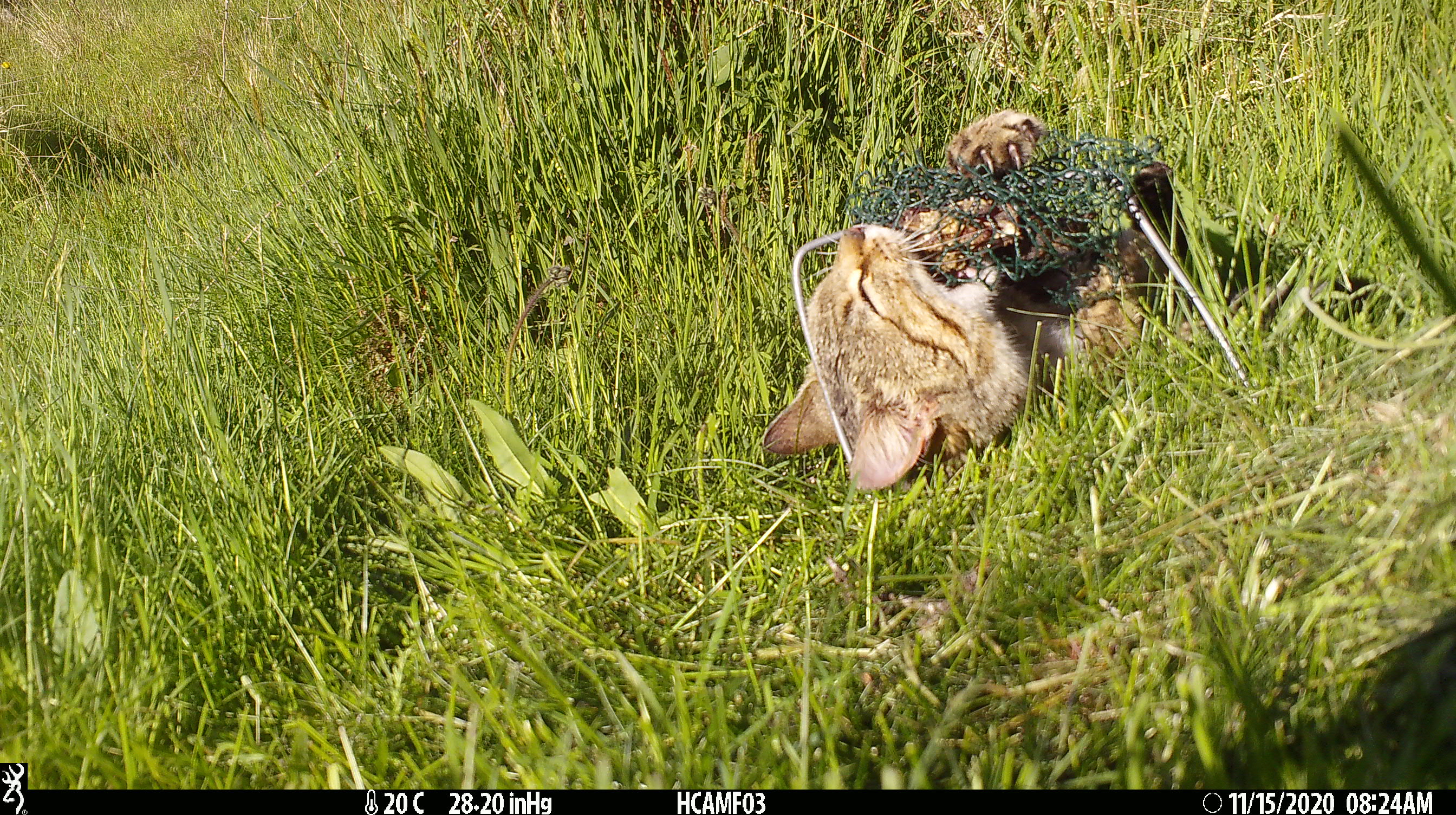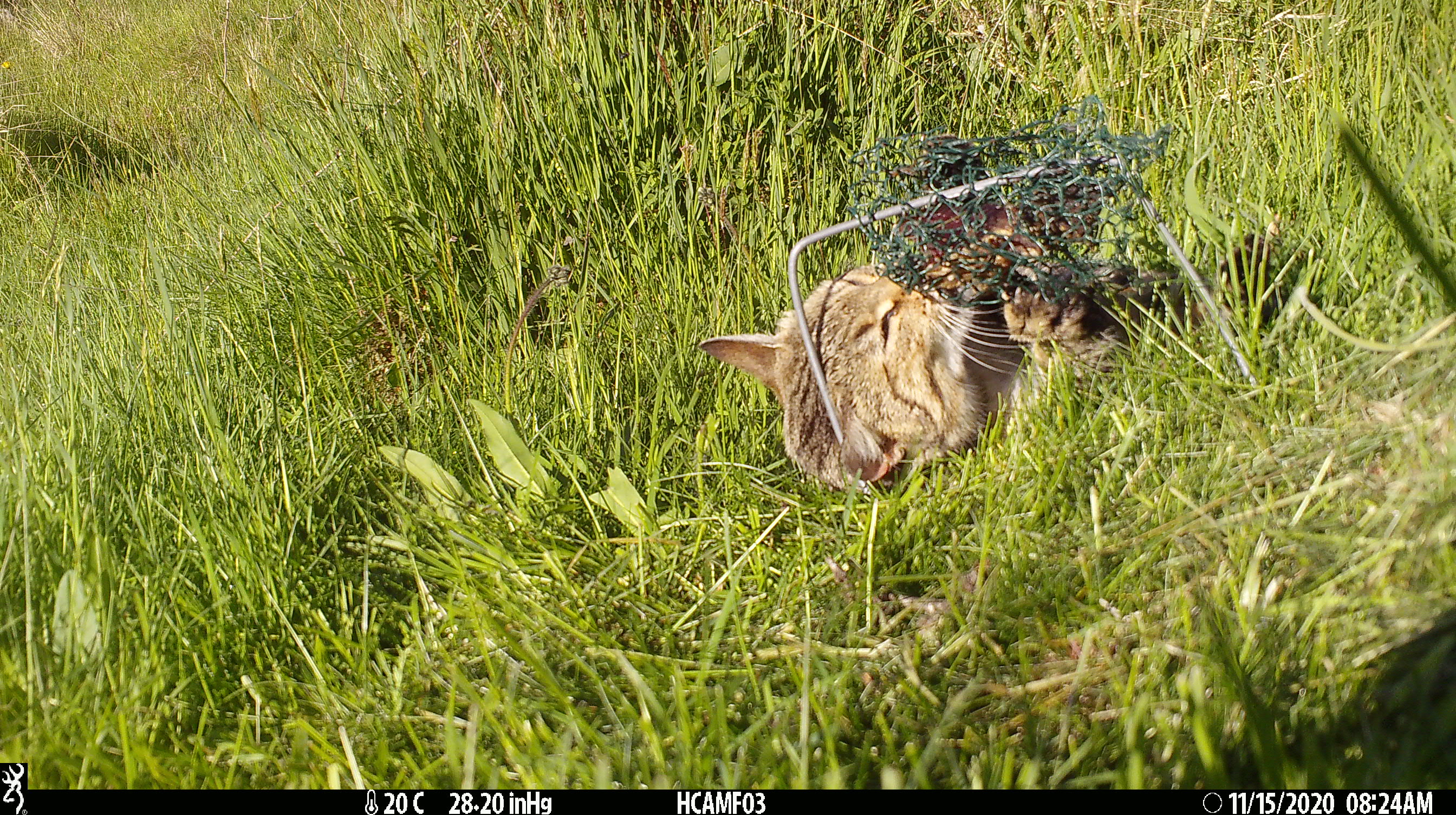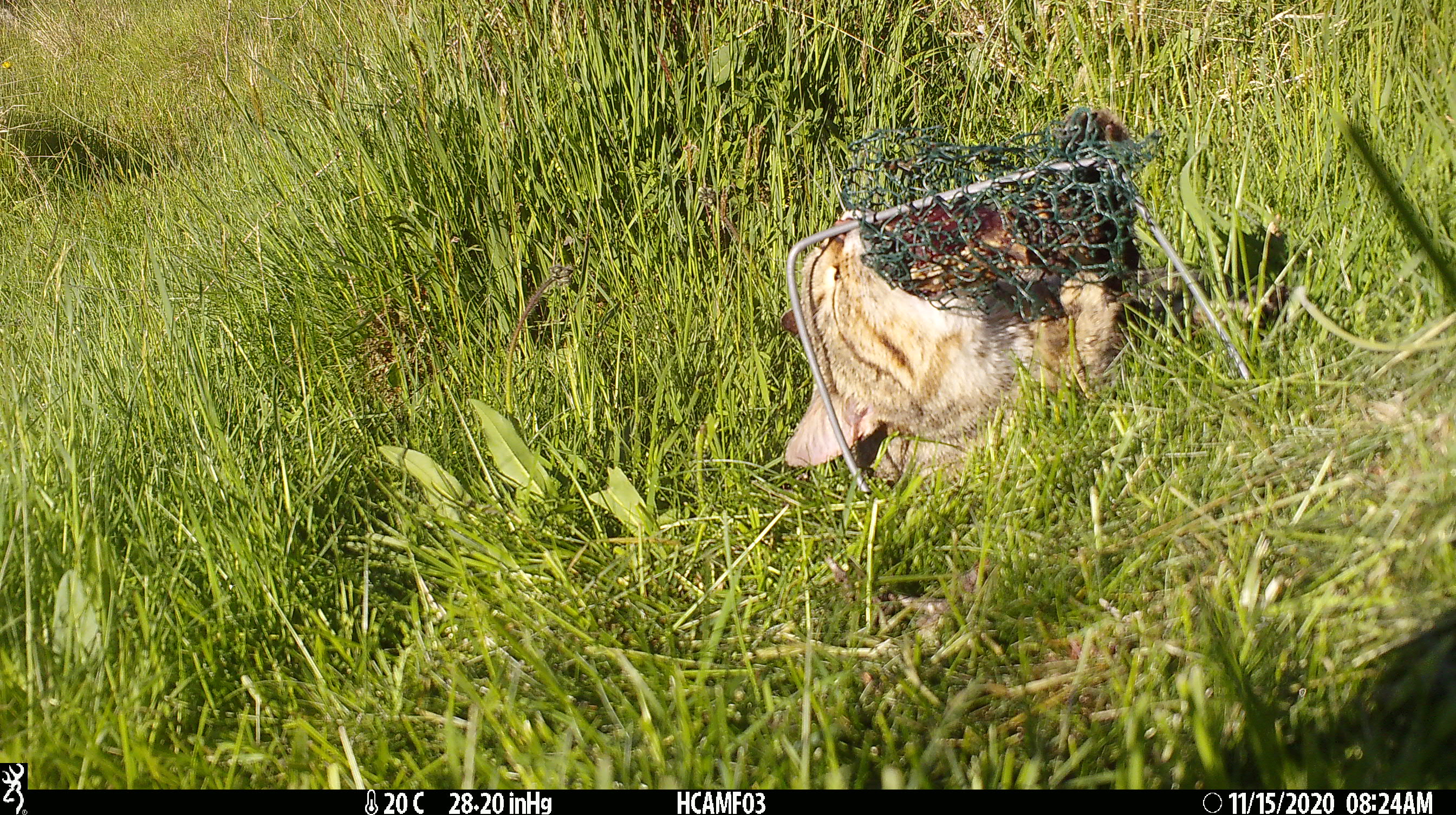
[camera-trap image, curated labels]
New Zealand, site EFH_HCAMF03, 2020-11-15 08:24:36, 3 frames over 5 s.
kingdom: Animalia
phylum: Chordata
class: Mammalia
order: Carnivora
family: Felidae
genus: Felis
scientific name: Felis catus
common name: domestic cat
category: cat